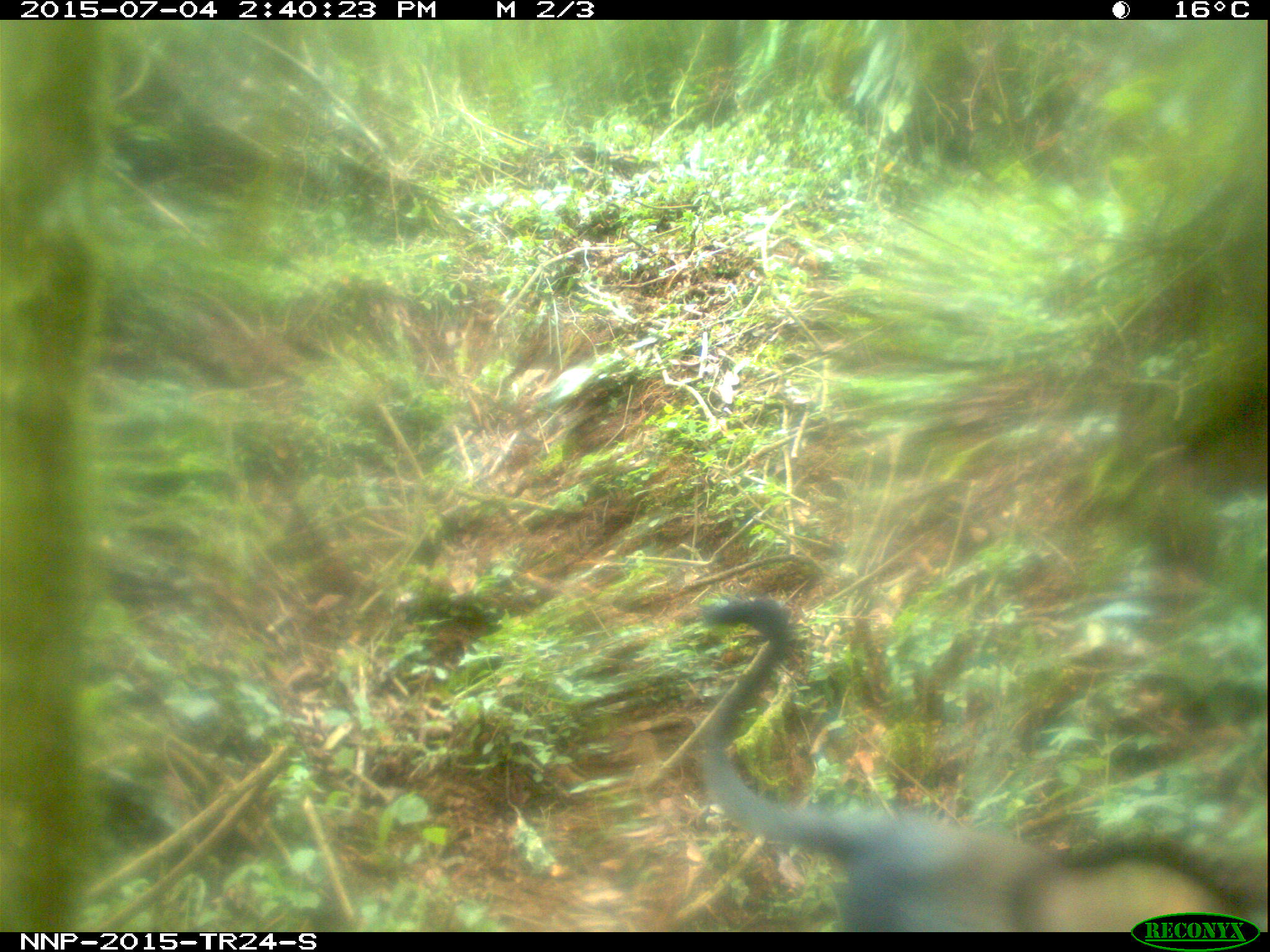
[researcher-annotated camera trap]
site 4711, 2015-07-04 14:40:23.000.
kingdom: Animalia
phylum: Chordata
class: Mammalia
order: Primates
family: Cercopithecidae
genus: Allochrocebus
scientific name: Allochrocebus lhoesti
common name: l'hoest's monkey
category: cercopithecus lhoesti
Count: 1.